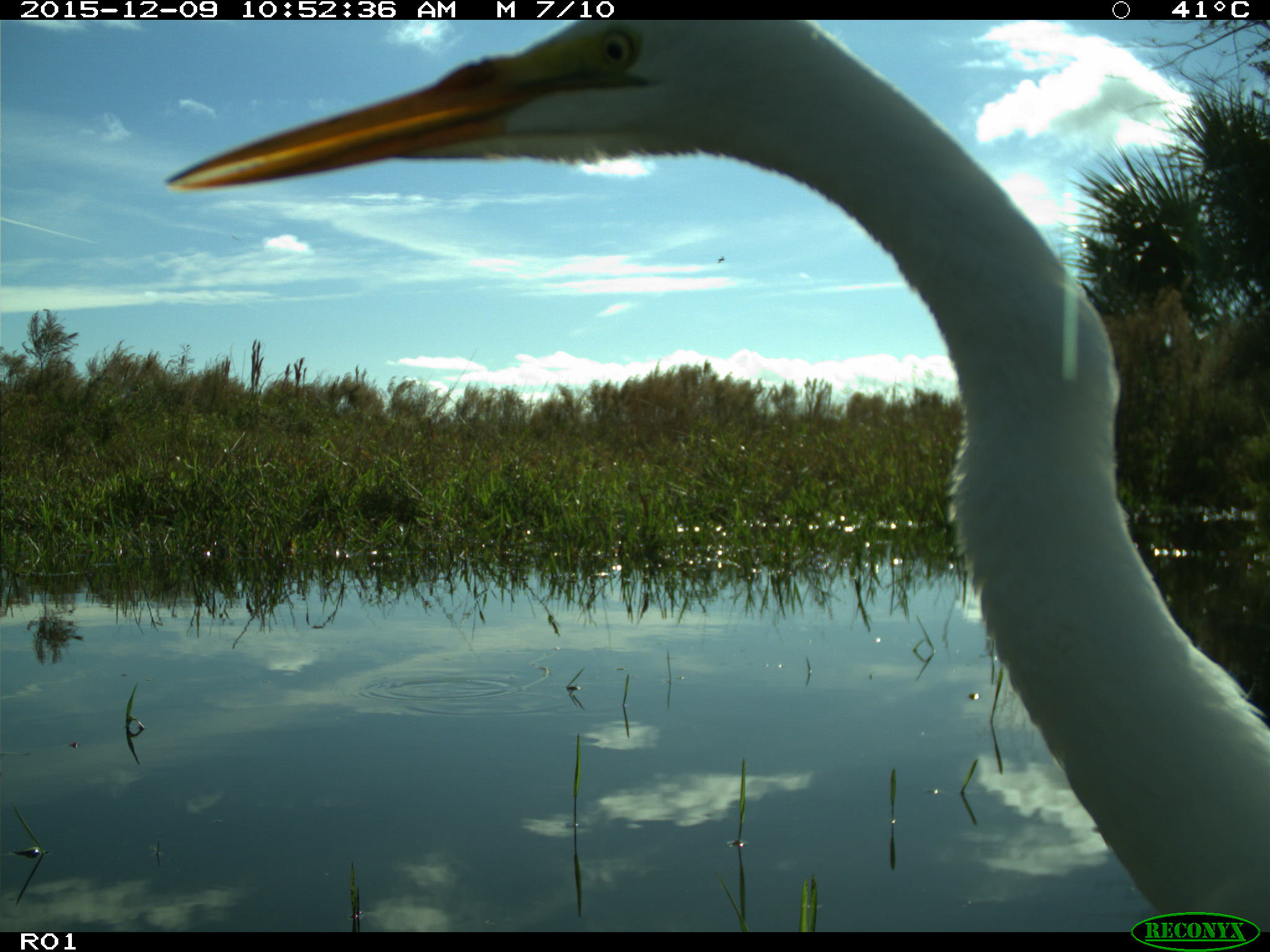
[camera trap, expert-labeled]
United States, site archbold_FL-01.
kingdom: Animalia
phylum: Chordata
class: Aves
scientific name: Aves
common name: birds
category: unidentified bird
Unidentified bird (birds) (Aves).